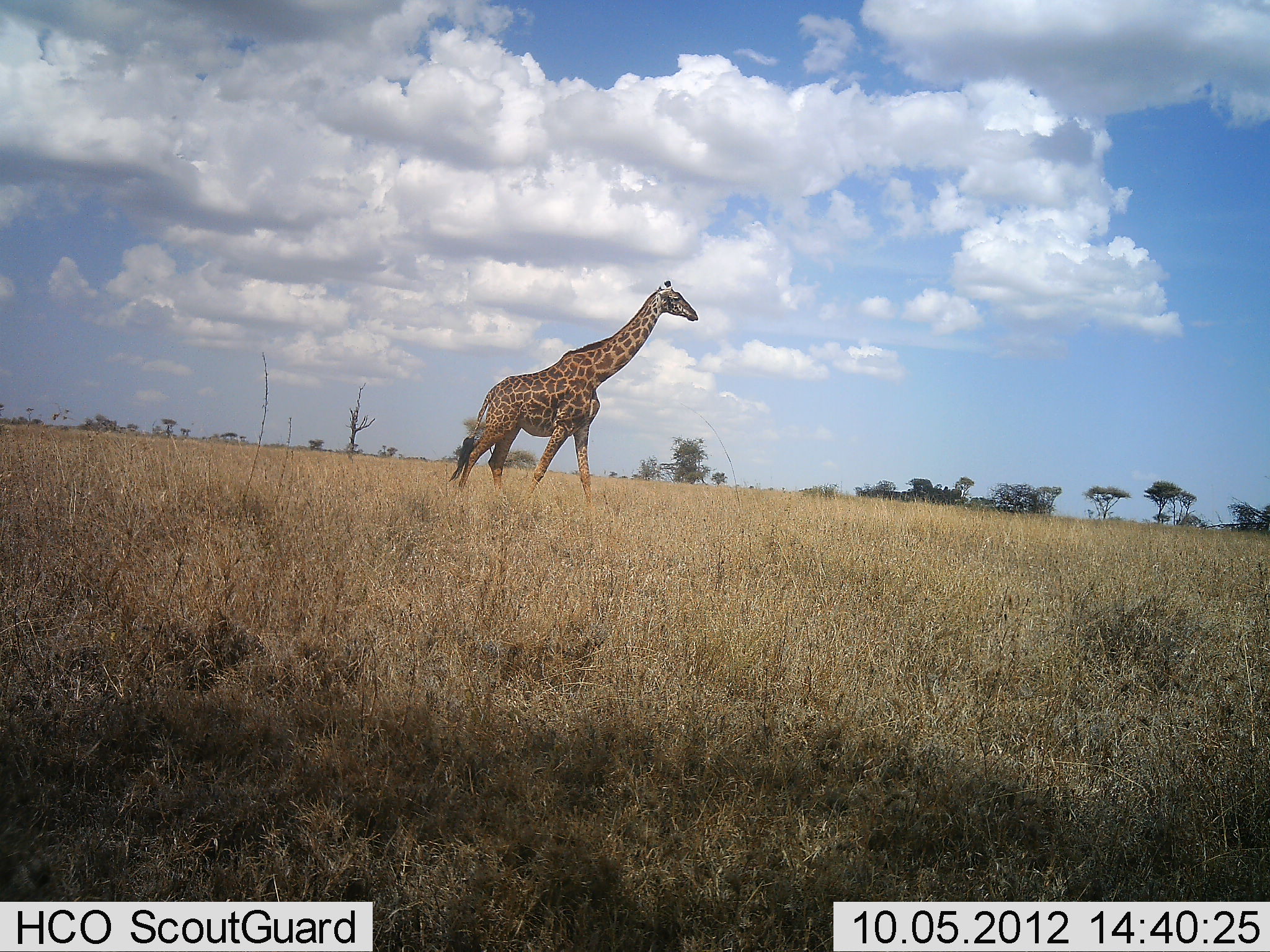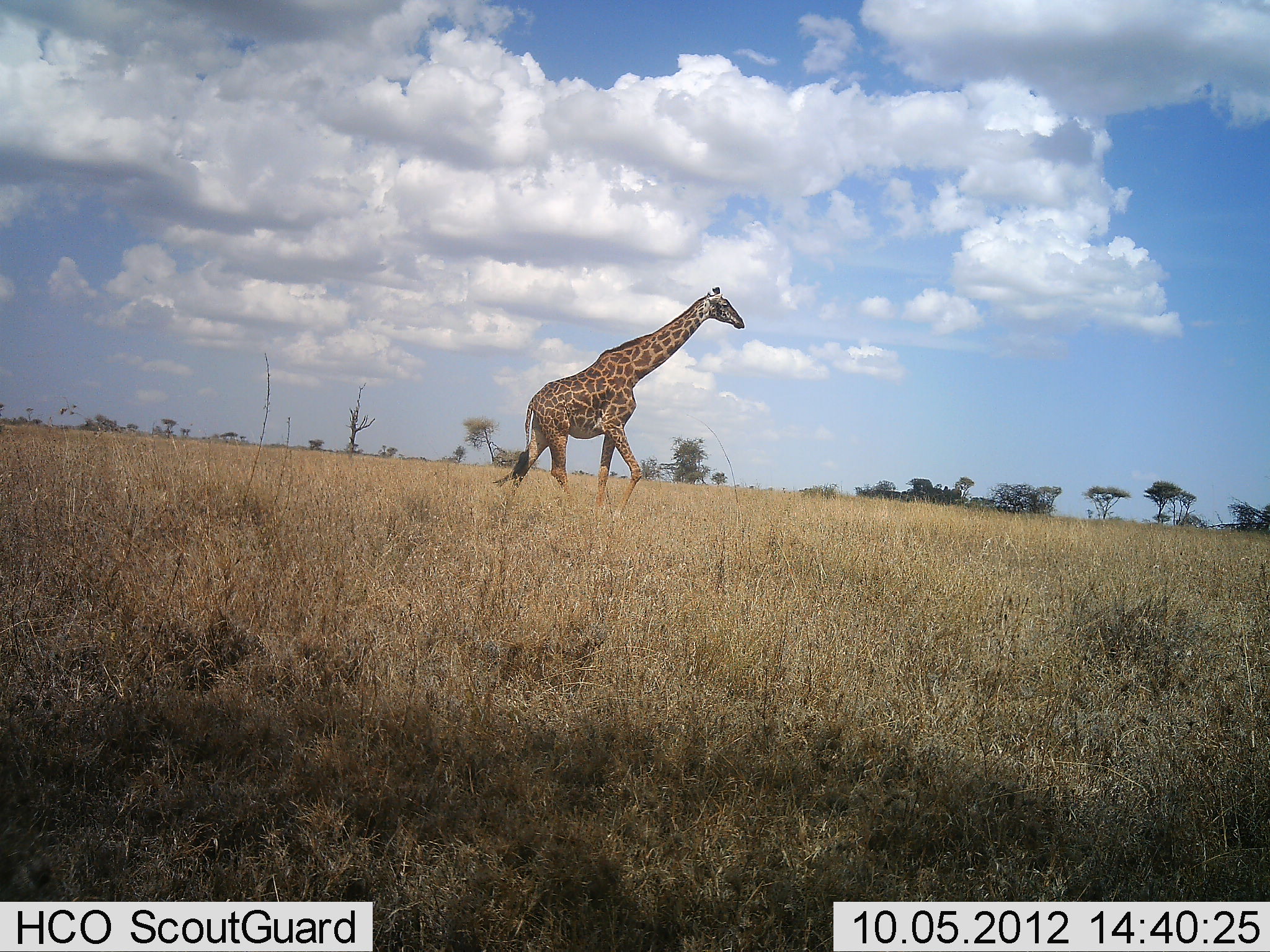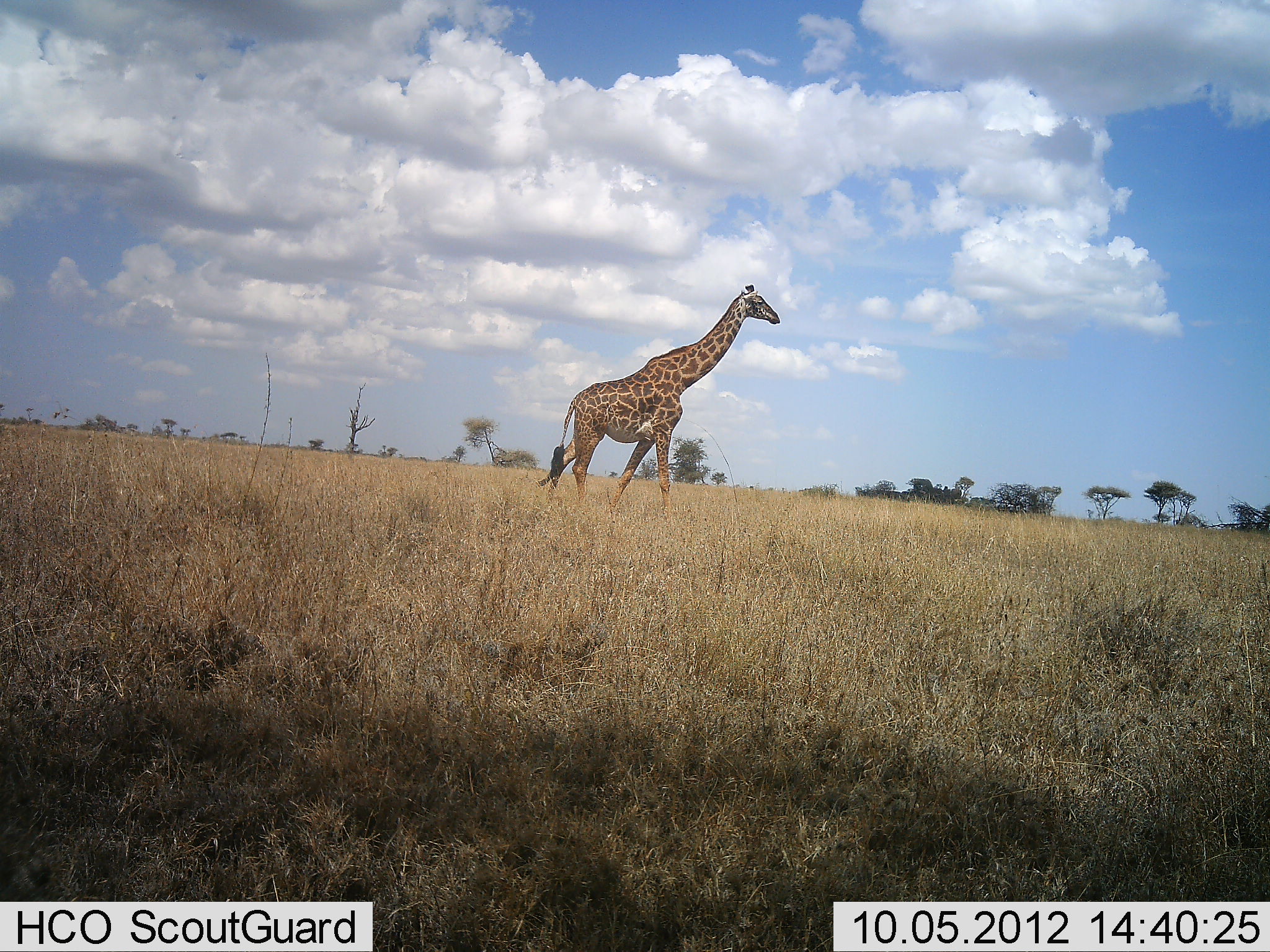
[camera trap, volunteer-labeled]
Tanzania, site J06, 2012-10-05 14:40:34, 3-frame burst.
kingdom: Animalia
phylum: Chordata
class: Mammalia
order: Artiodactyla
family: Giraffidae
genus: Giraffa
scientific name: Giraffa camelopardalis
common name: giraffe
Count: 1.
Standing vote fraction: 0%.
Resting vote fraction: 0%.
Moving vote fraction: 100%.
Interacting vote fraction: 0%.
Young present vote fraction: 0%.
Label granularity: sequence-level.